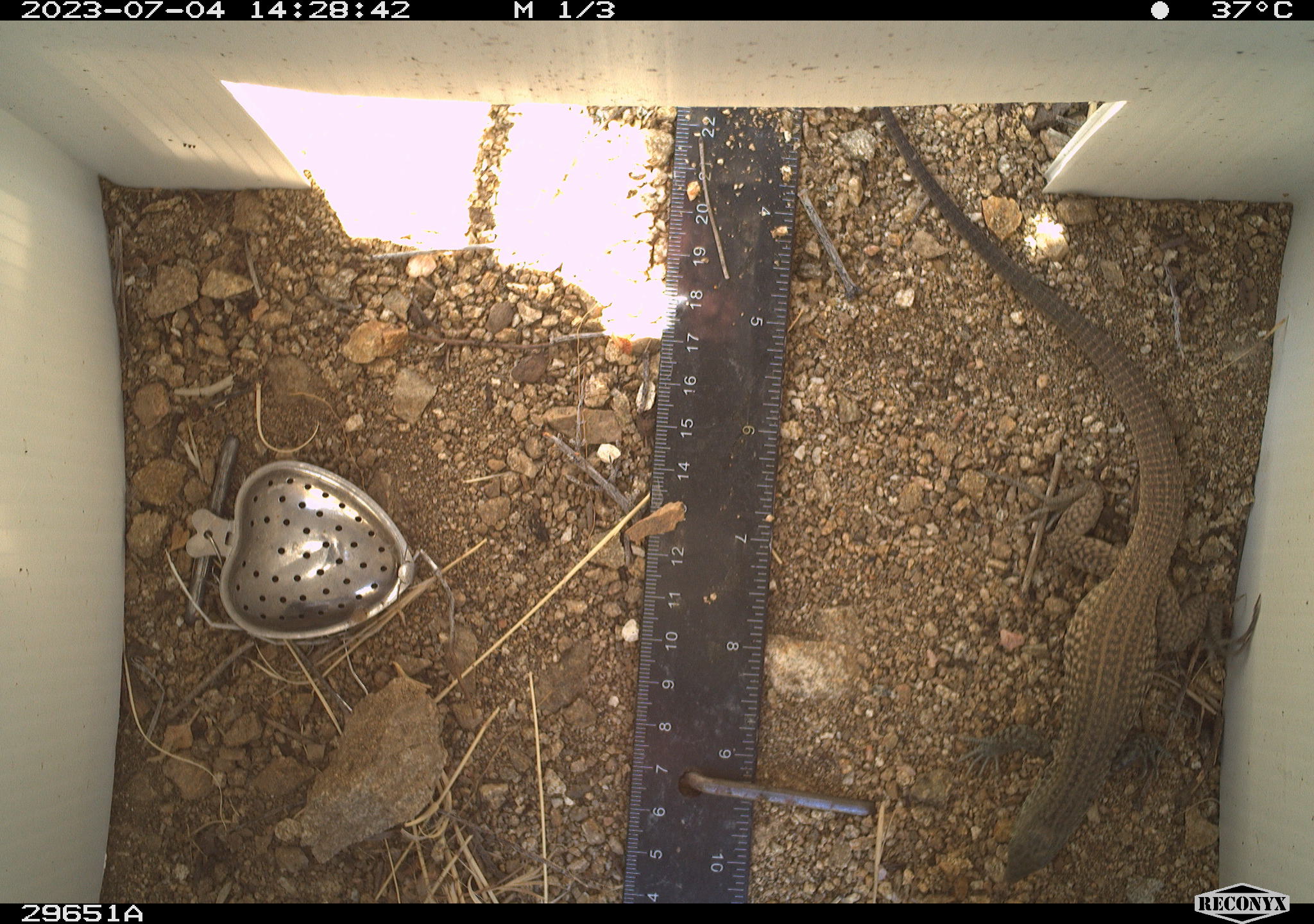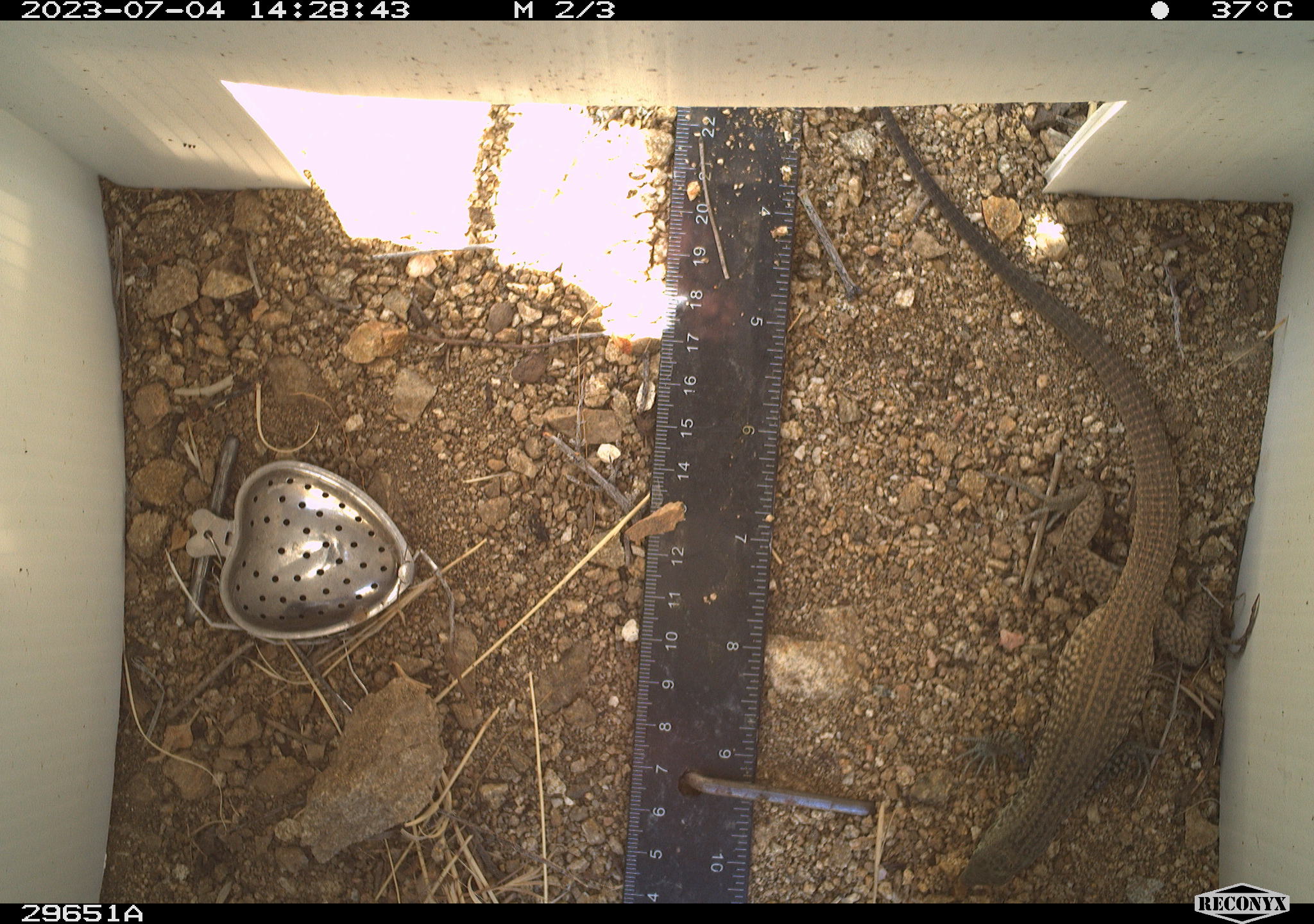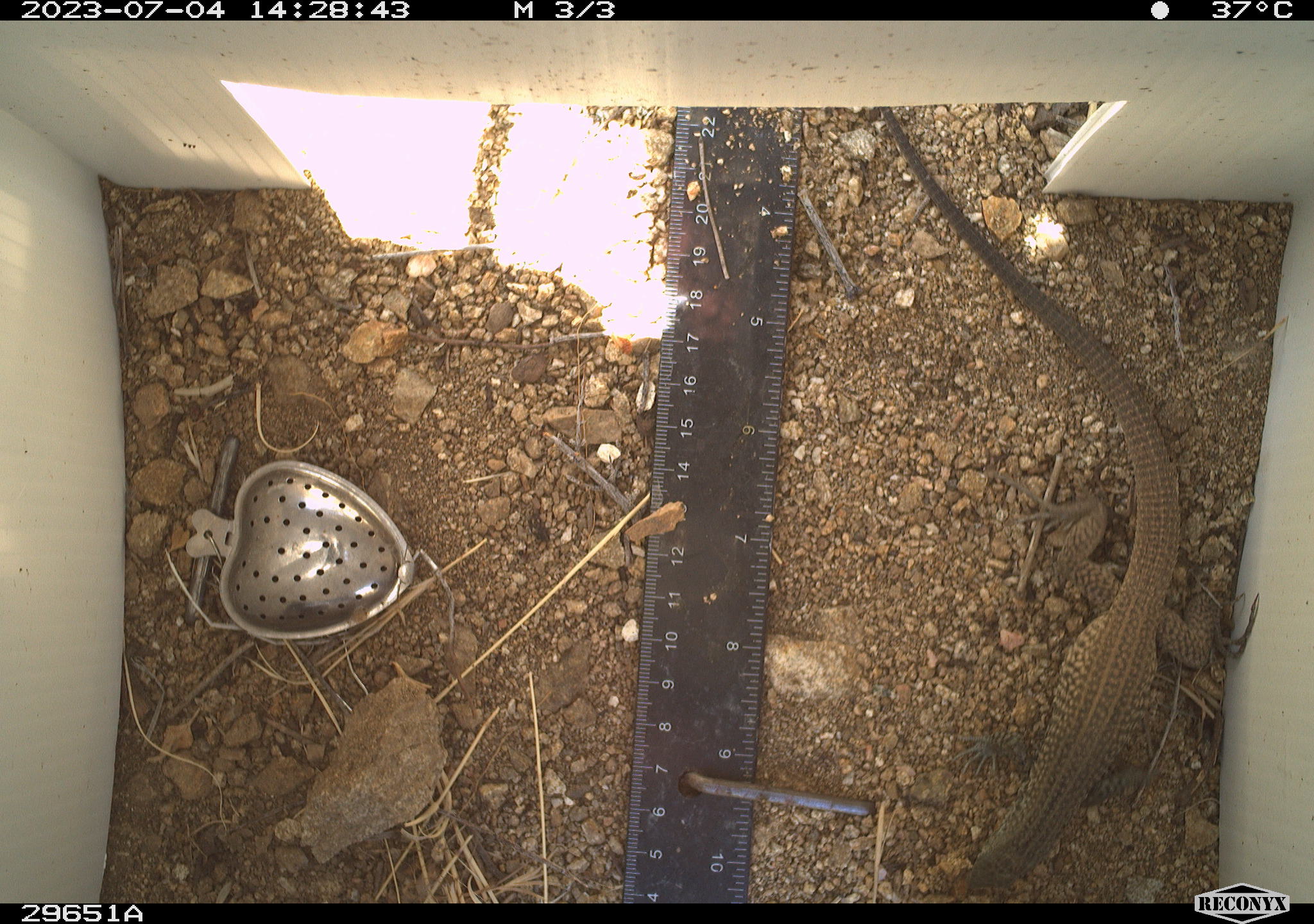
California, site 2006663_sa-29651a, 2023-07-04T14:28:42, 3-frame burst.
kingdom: Animalia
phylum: Chordata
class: Reptilia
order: Squamata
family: Teiidae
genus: Aspidoscelis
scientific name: Aspidoscelis tigris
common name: western whiptail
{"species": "western whiptail (Aspidoscelis tigris)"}